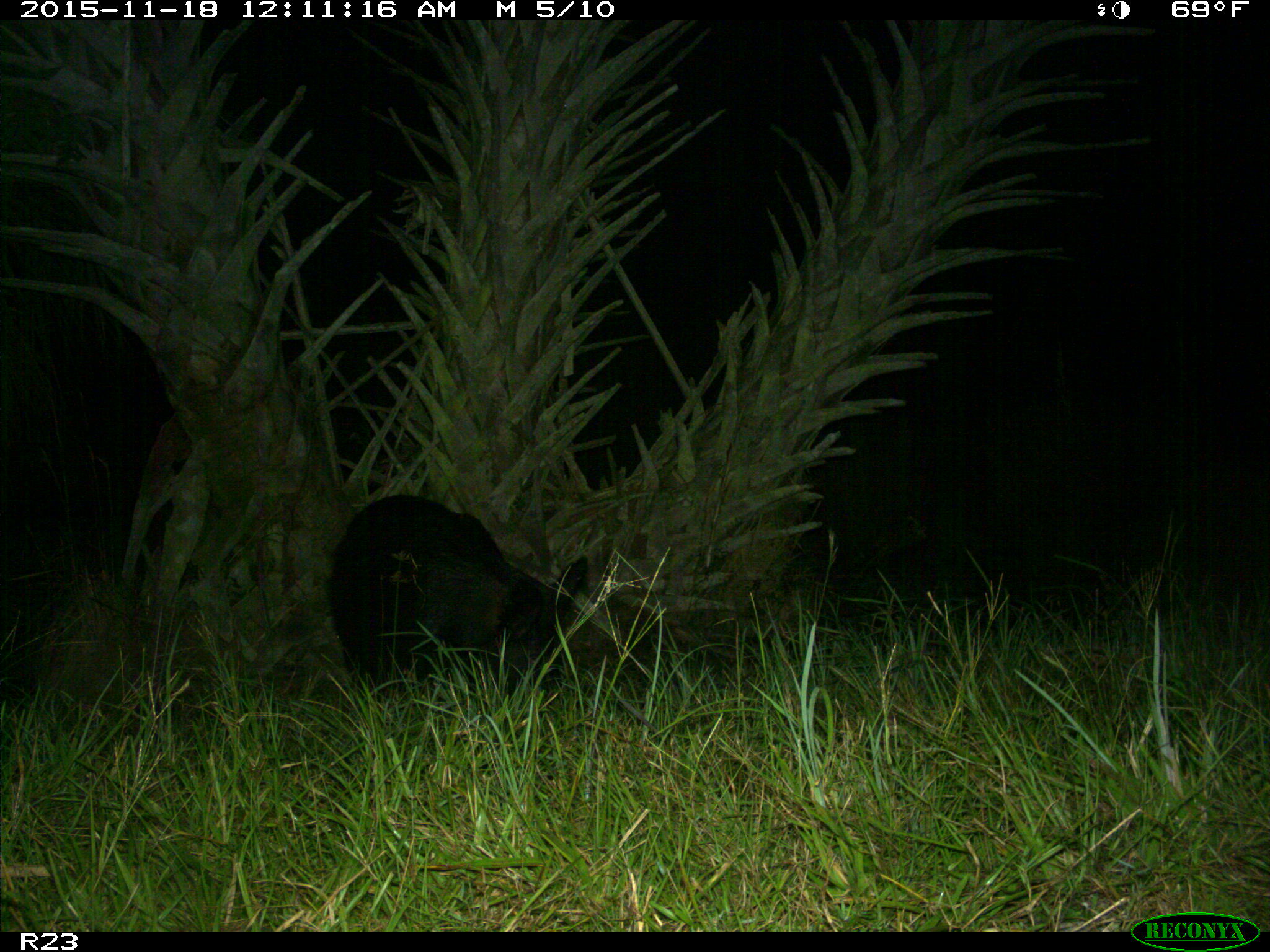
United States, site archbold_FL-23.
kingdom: Animalia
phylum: Chordata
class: Mammalia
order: Artiodactyla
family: Suidae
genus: Sus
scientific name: Sus scrofa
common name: wild boar